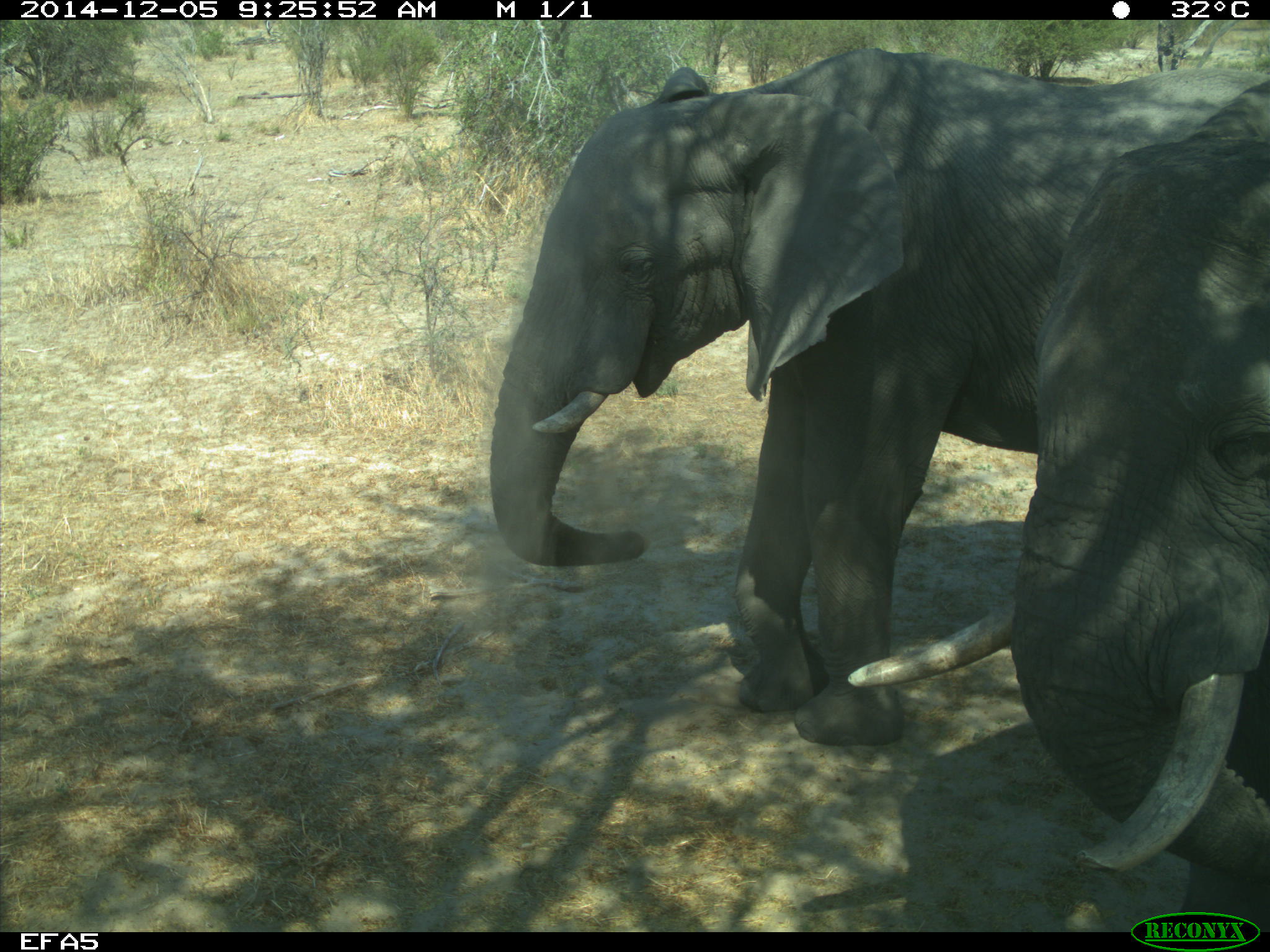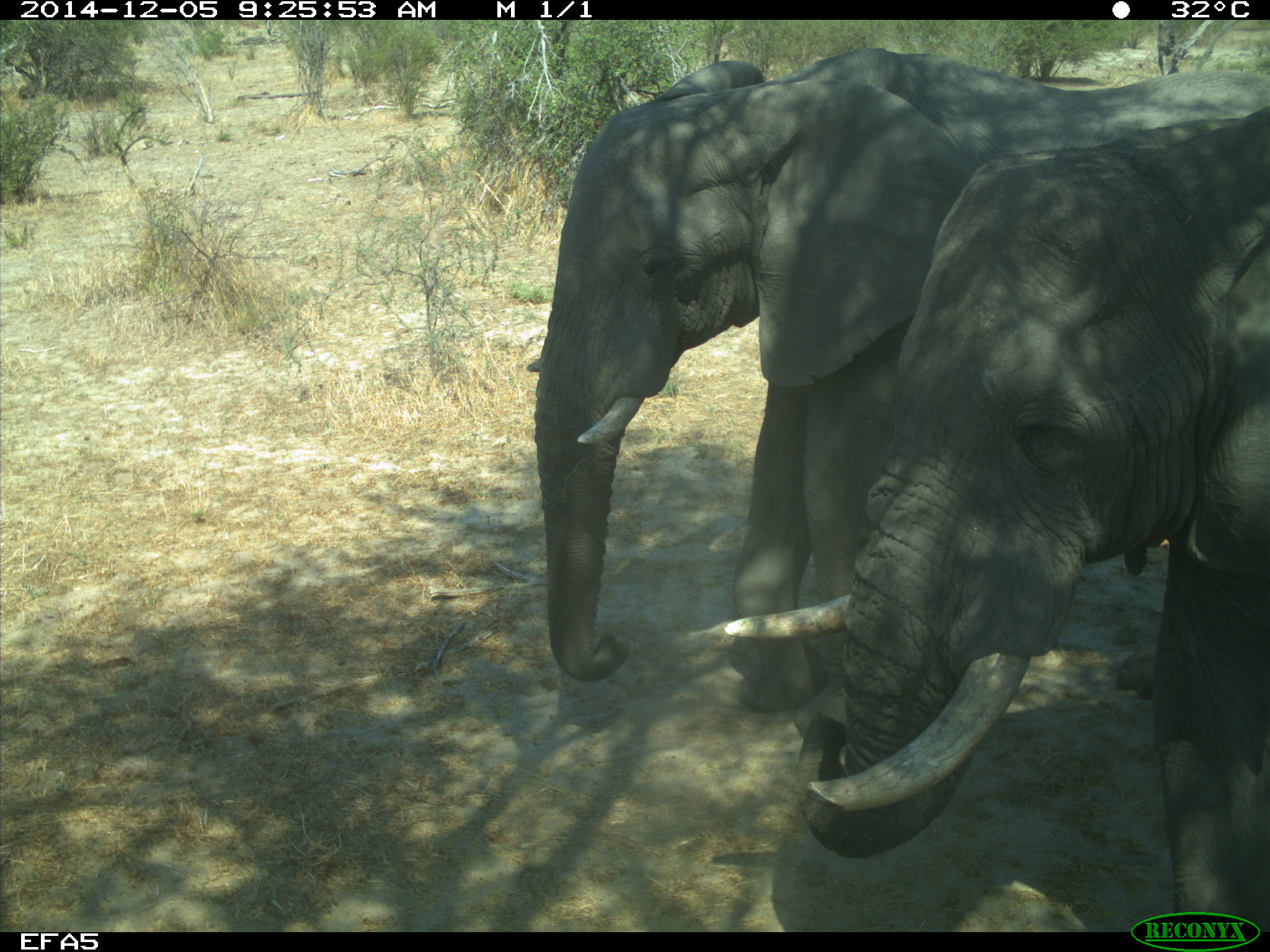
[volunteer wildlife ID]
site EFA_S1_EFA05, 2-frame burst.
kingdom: Animalia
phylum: Chordata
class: Mammalia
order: Proboscidea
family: Elephantidae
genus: Loxodonta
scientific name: Loxodonta africana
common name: african bush elephant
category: elephant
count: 2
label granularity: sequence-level